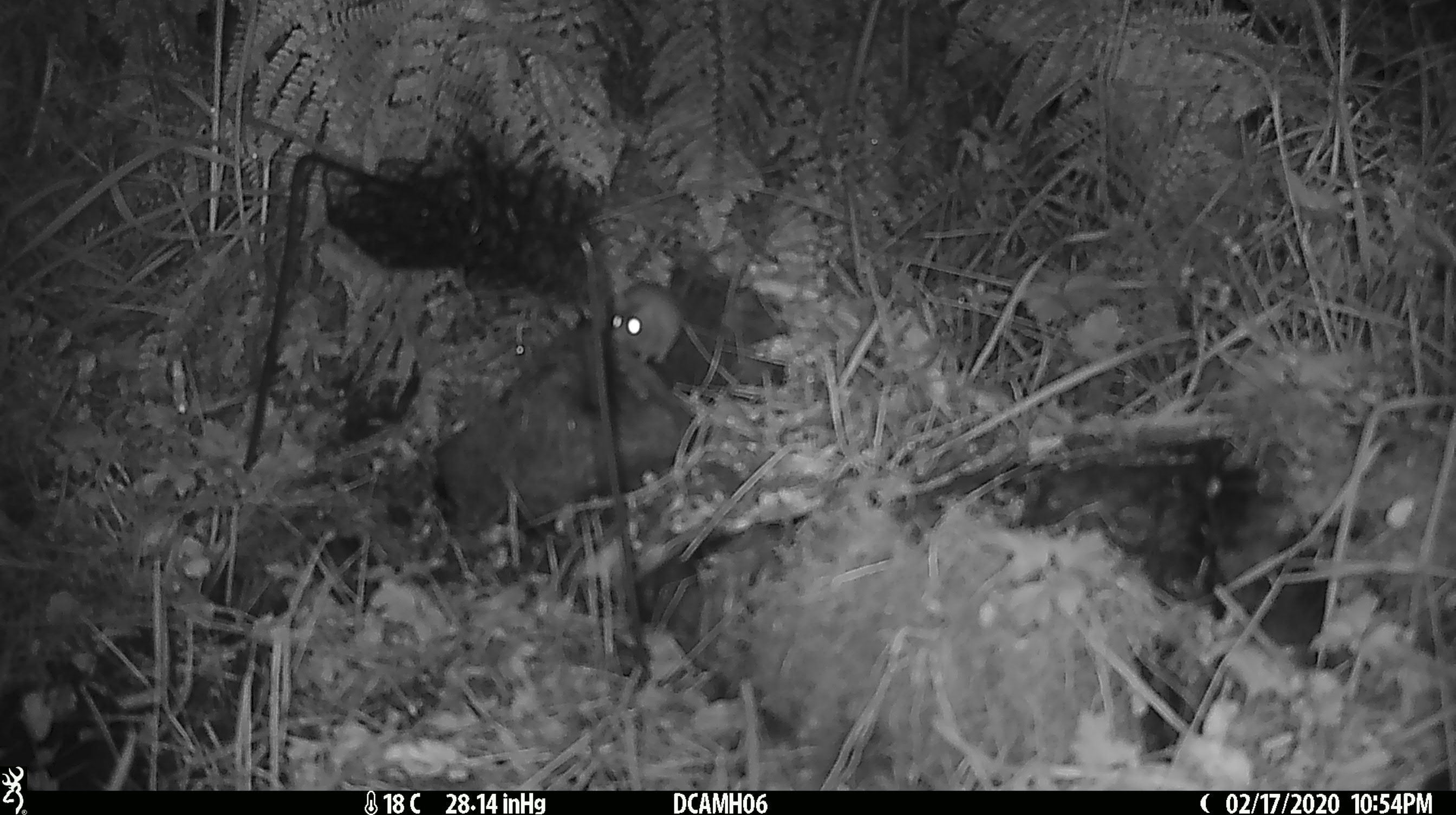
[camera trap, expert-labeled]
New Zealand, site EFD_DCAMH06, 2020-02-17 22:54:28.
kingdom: Animalia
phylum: Chordata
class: Mammalia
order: Rodentia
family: Muridae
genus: Mus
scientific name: Mus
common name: mouse